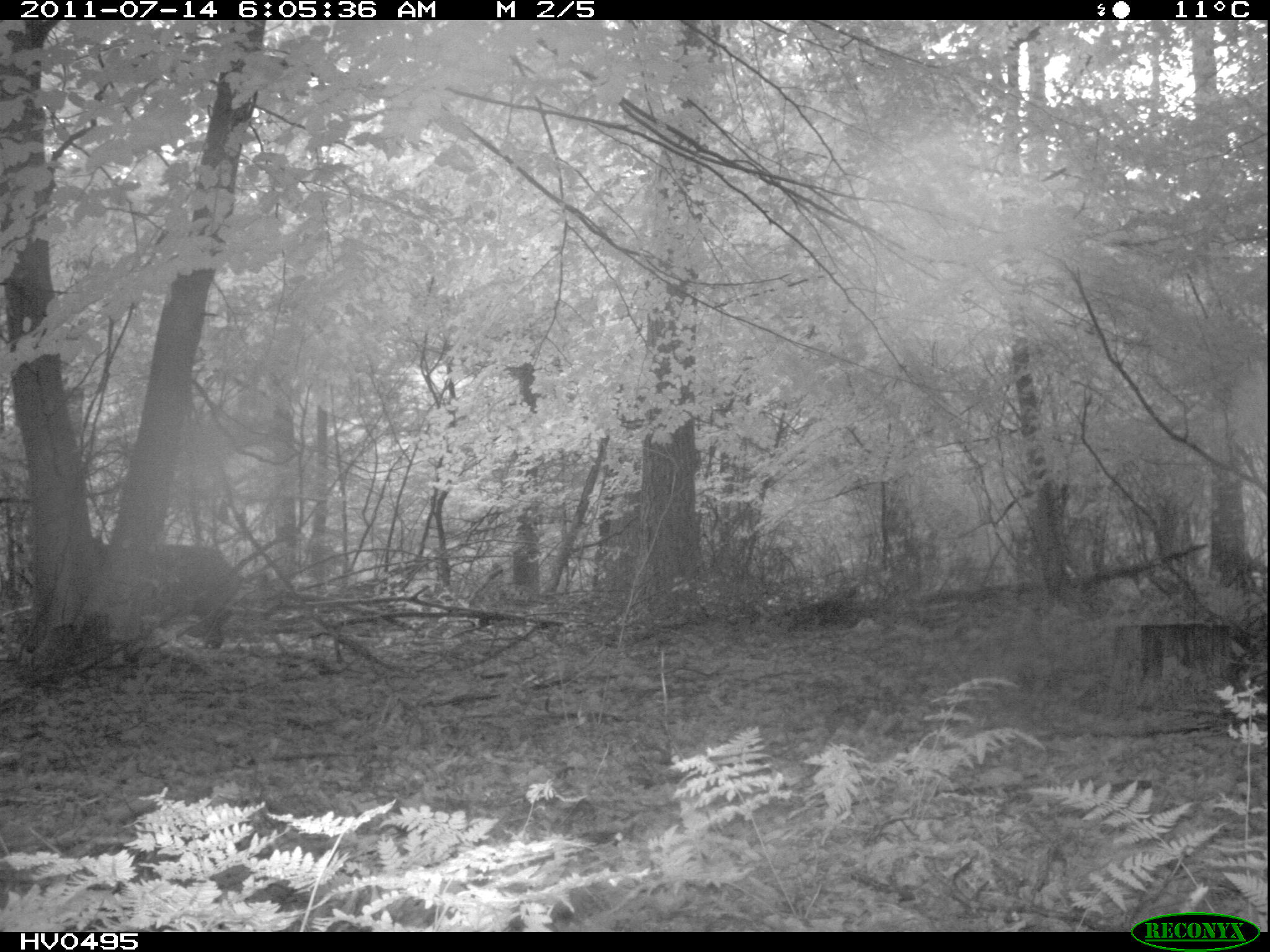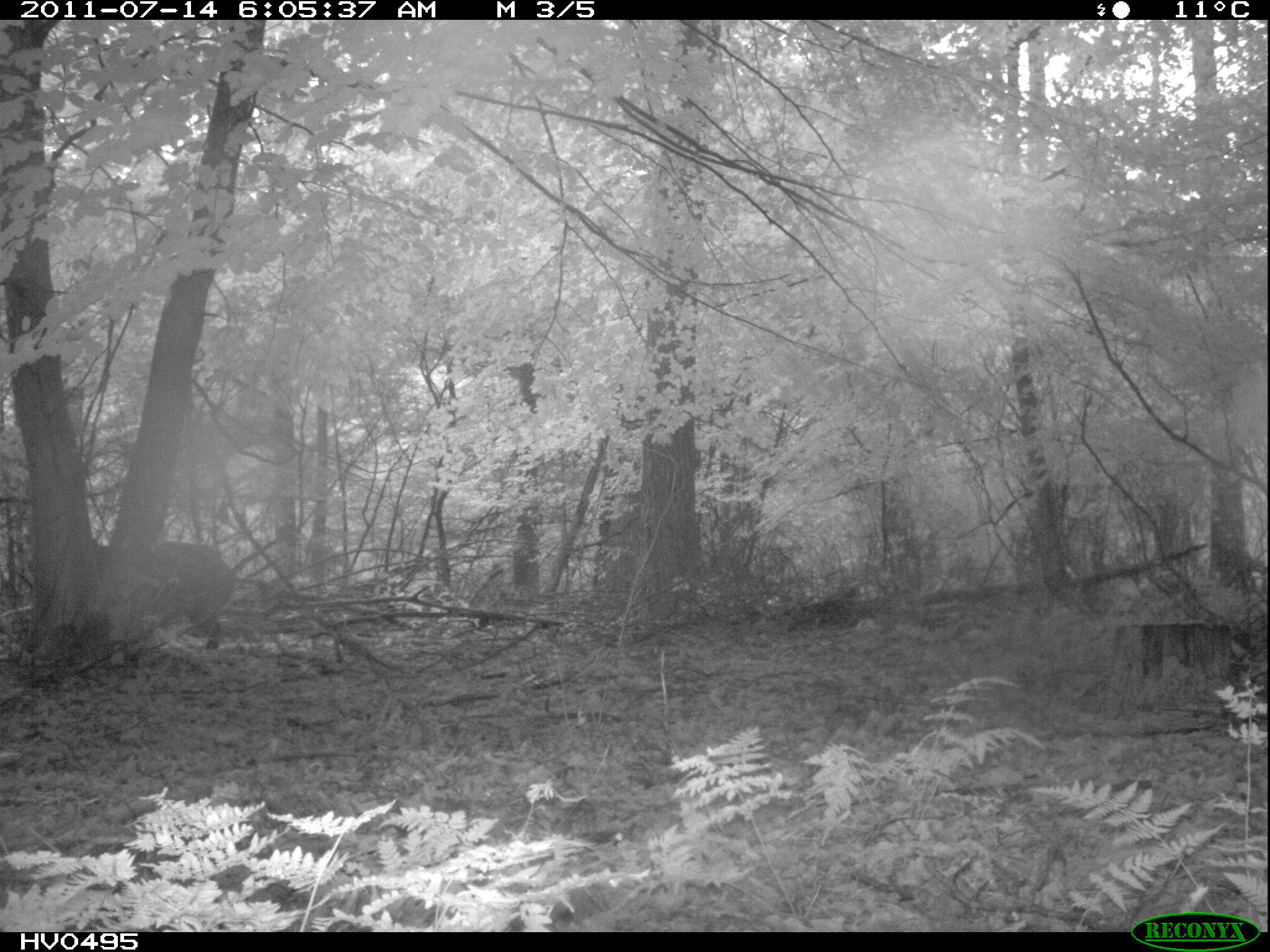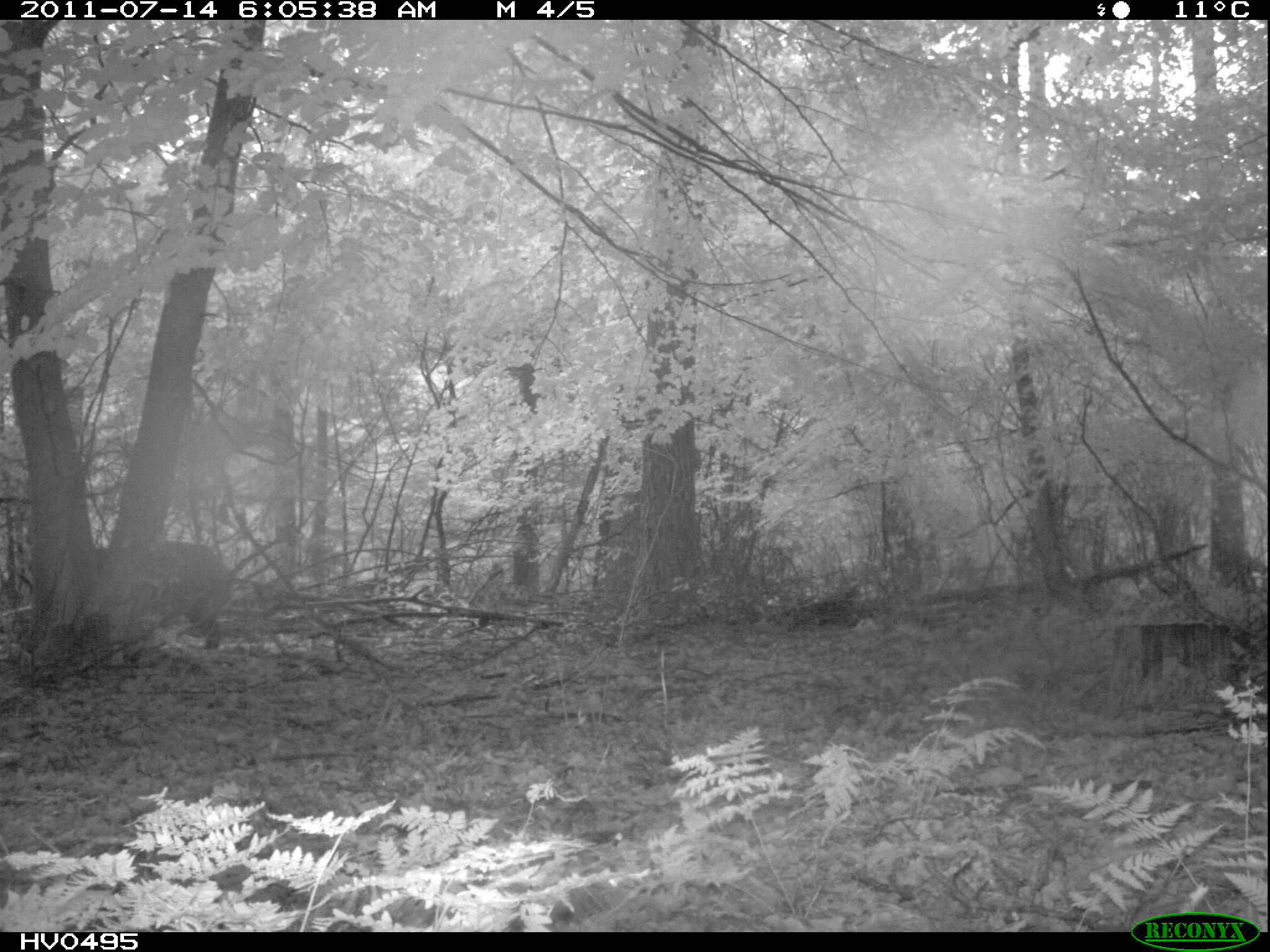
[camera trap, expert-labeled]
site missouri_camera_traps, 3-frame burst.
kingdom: Animalia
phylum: Chordata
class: Mammalia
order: Artiodactyla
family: Suidae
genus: Sus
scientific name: Sus scrofa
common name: wild boar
Wild boar (Sus scrofa). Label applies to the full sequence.